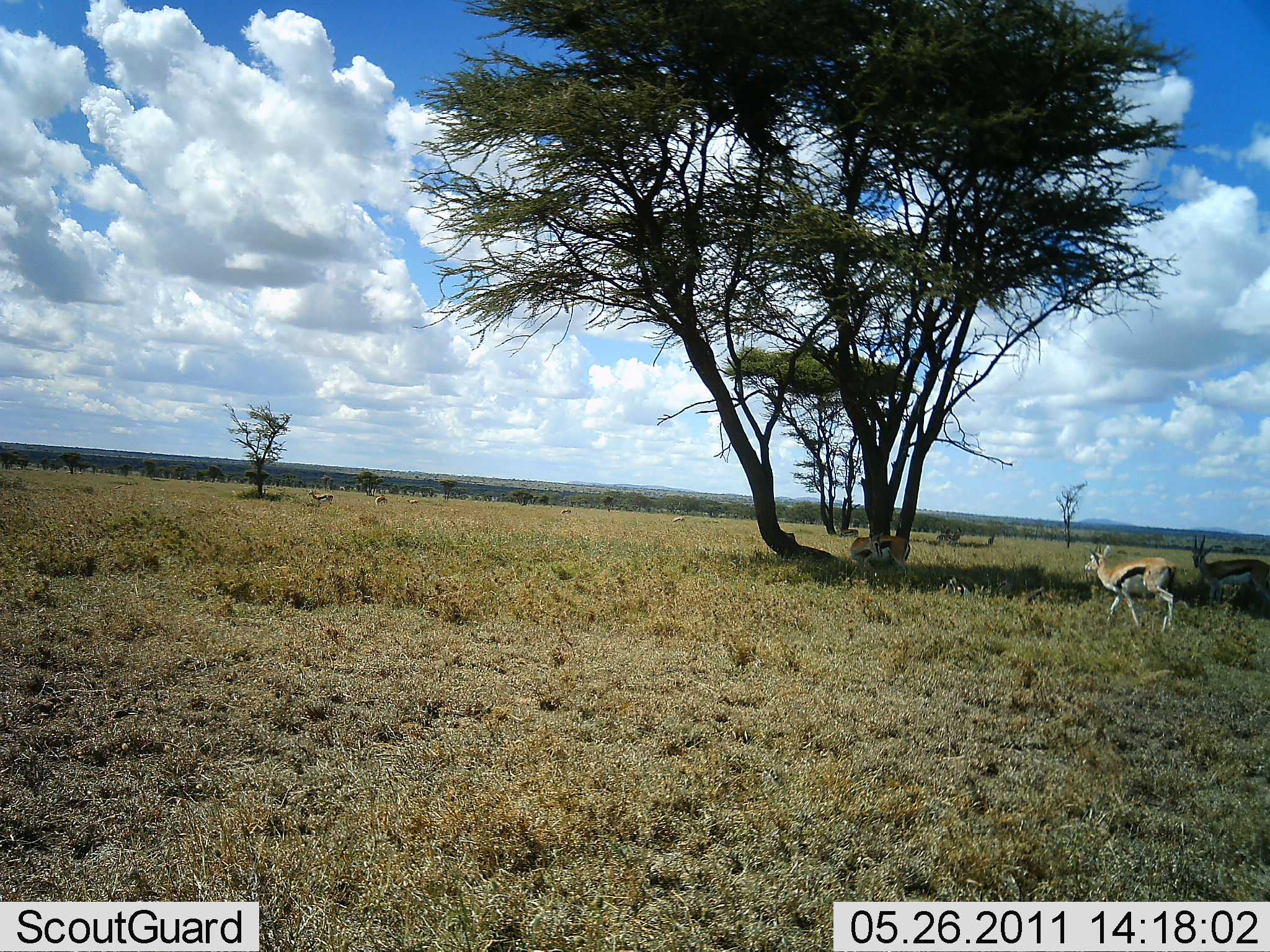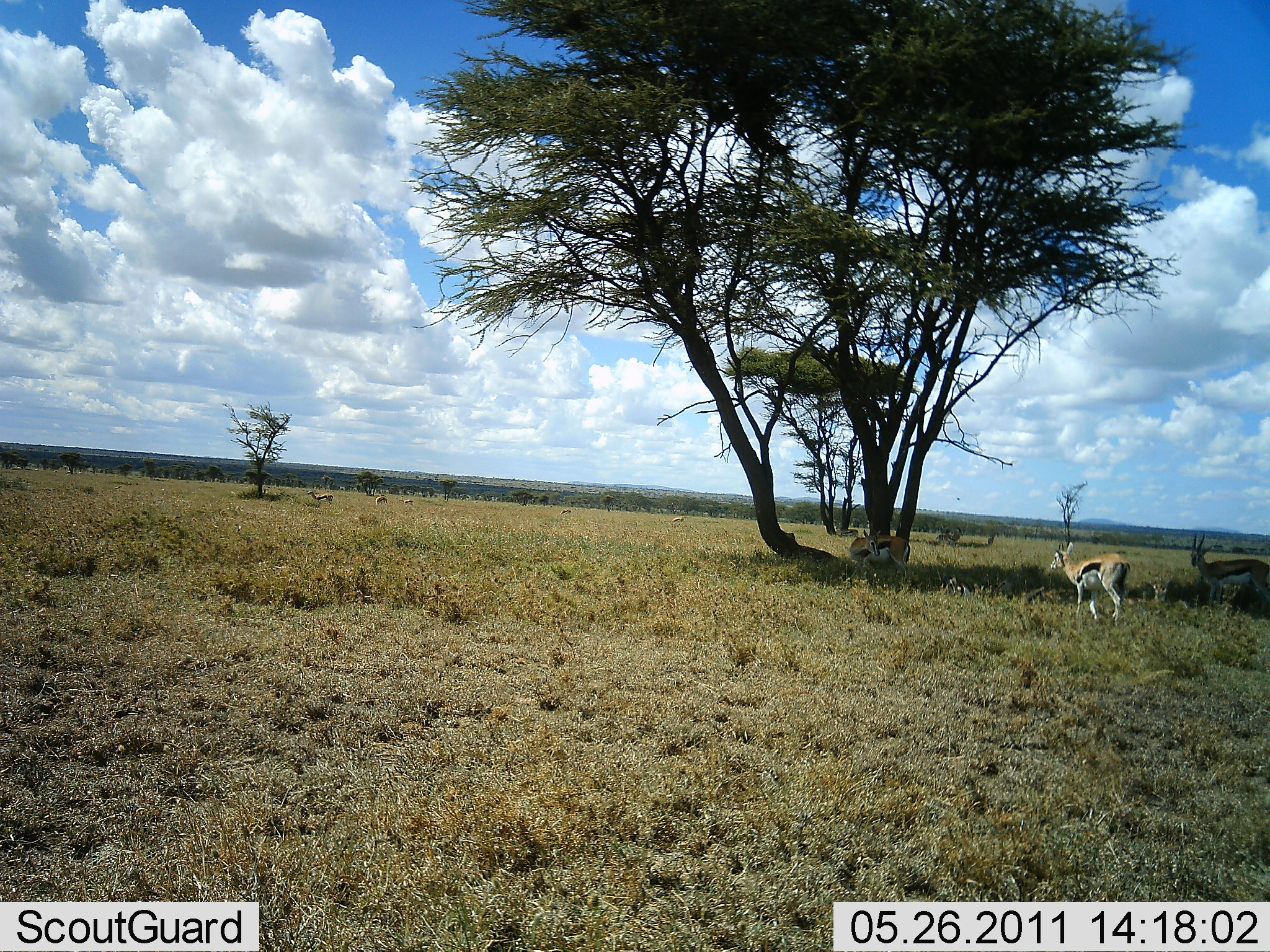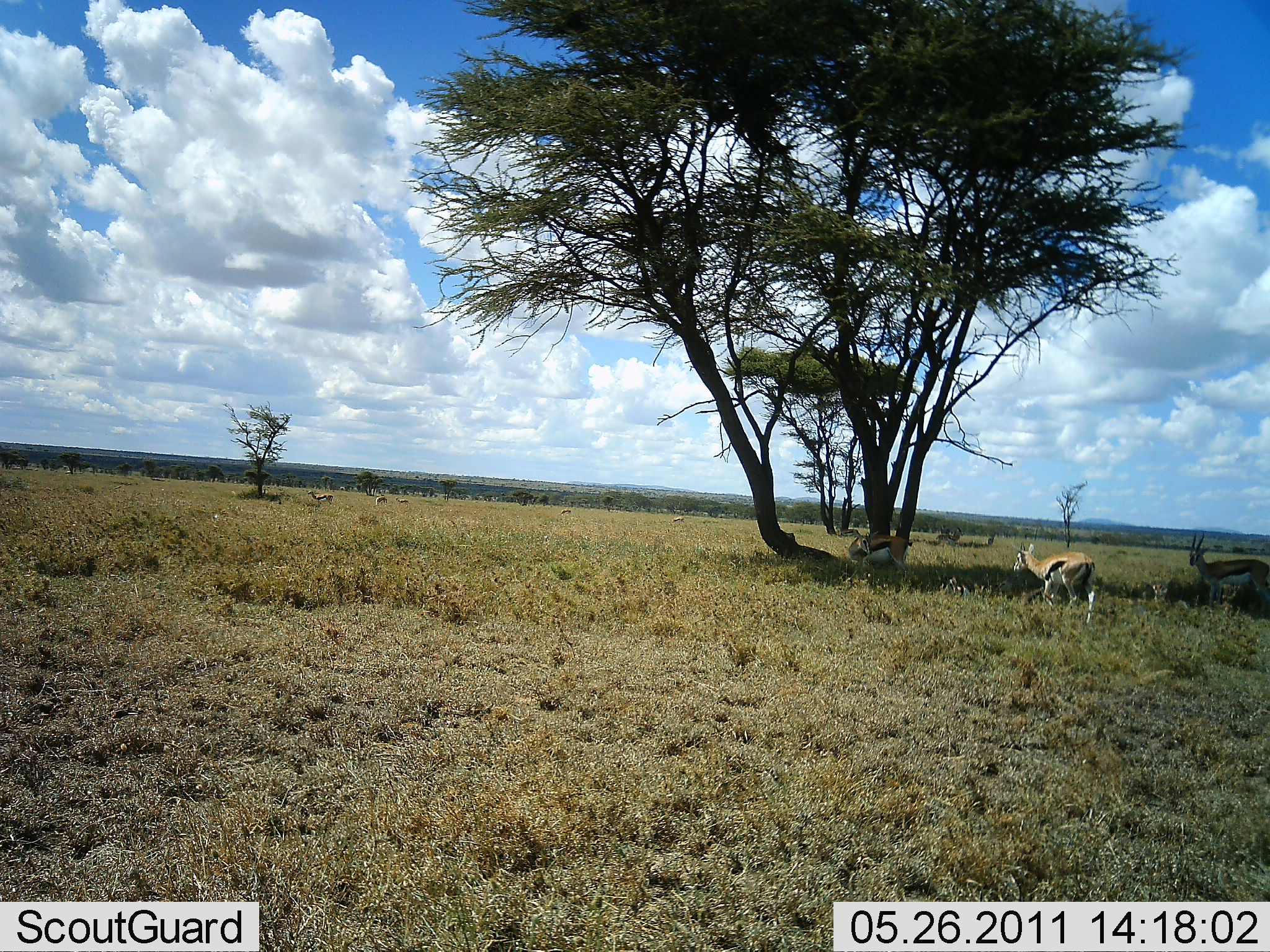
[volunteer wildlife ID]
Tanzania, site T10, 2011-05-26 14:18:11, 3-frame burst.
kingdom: Animalia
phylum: Chordata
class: Mammalia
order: Artiodactyla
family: Bovidae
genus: Eudorcas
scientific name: Eudorcas thomsonii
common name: thomson's gazelle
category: gazellethomsons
Gazellethomsons (thomson's gazelle) (Eudorcas thomsonii), count 5. Behavior (volunteer vote fractions): standing 60%, resting 40%, moving 100%, interacting 0%. Young present (vote fraction): 0%. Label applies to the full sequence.